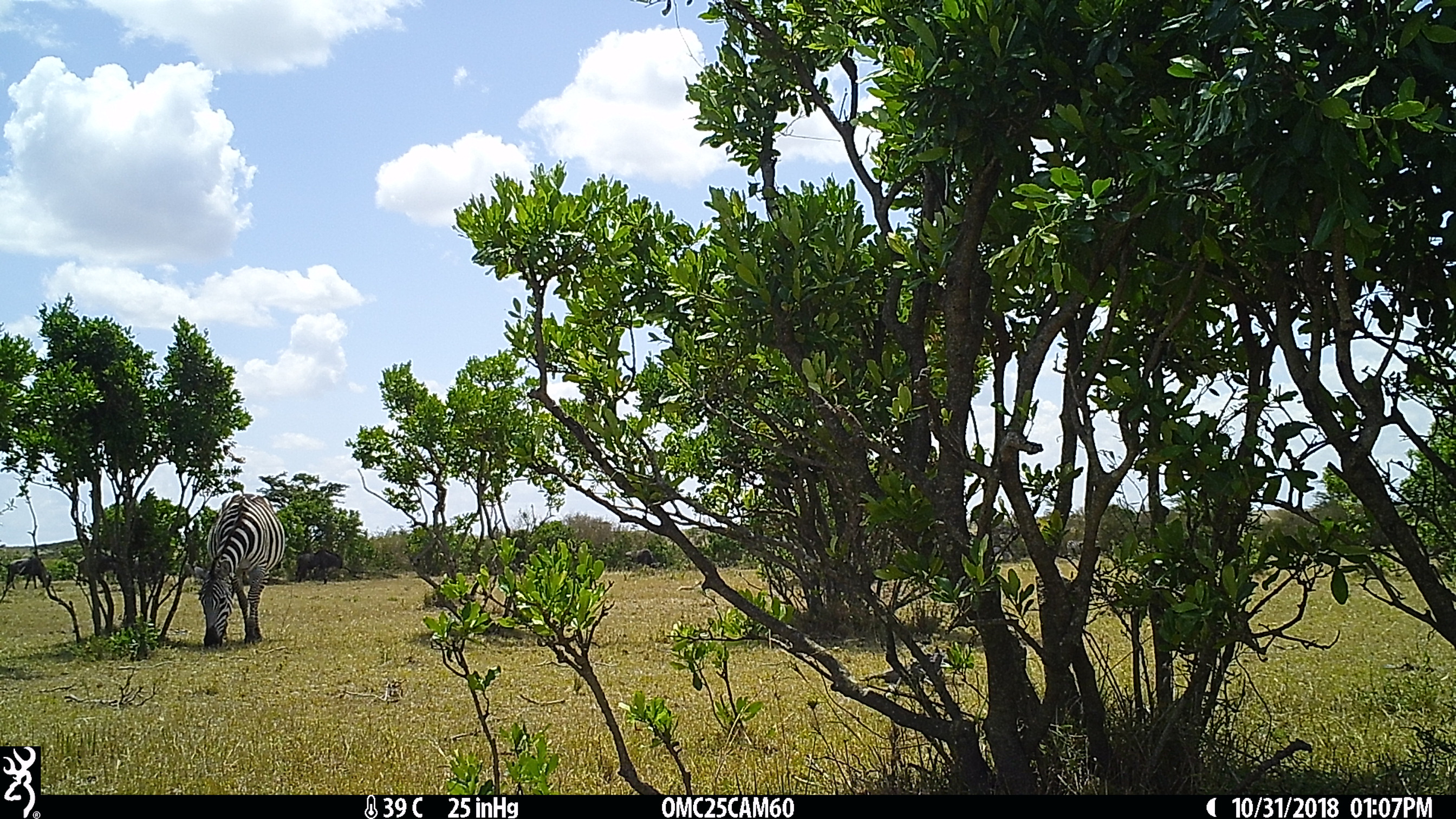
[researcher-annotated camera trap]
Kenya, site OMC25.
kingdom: Animalia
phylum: Chordata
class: Mammalia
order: Artiodactyla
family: Bovidae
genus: Connochaetes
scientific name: Connochaetes taurinus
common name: blue wildebeest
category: wildebeest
Wildebeest (blue wildebeest) (Connochaetes taurinus).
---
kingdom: Animalia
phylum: Chordata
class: Mammalia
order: Perissodactyla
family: Equidae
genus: Equus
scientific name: Equus quagga burchellii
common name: burchell's zebra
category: zebra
Zebra (burchell's zebra) (Equus quagga burchellii).